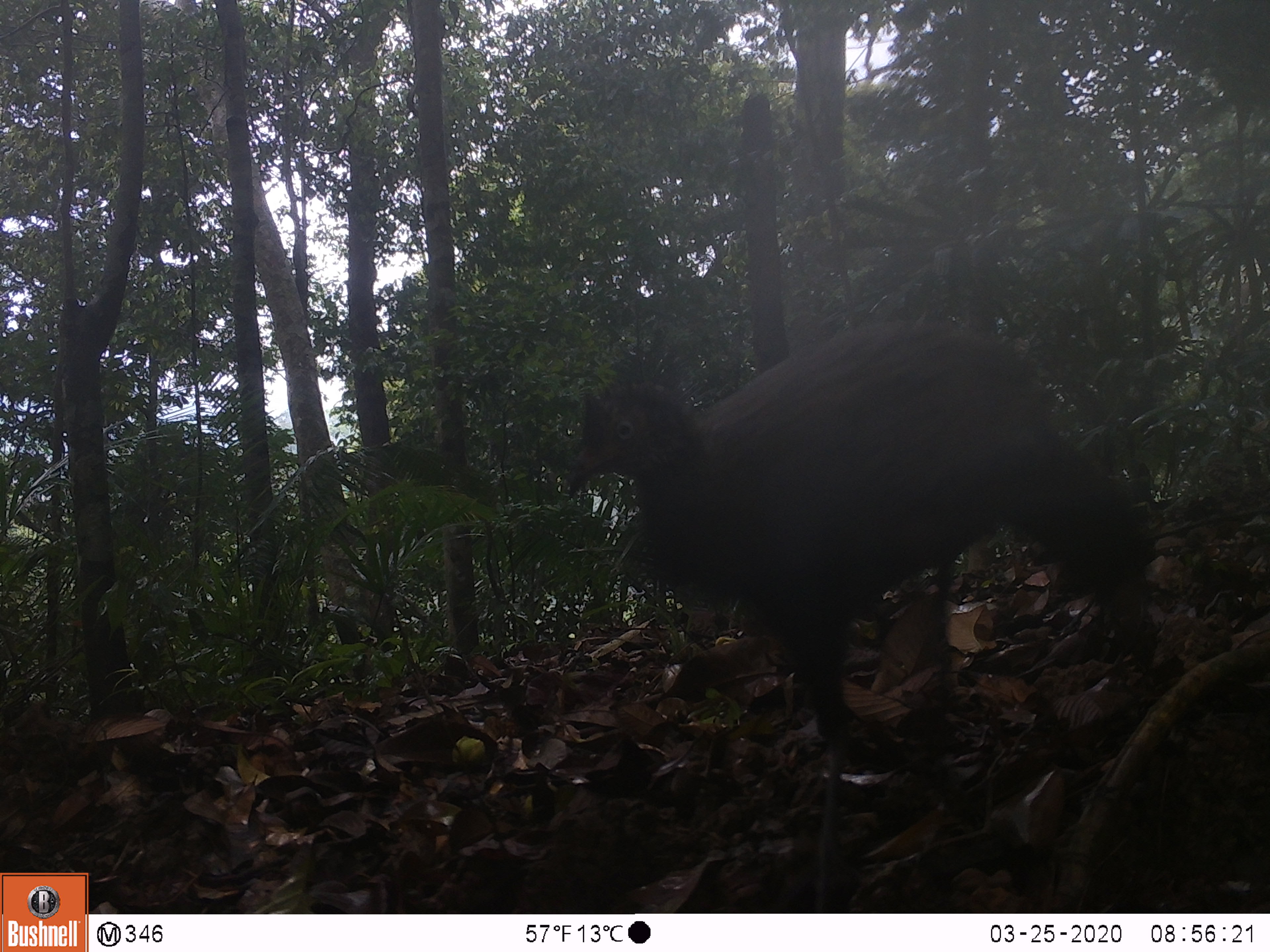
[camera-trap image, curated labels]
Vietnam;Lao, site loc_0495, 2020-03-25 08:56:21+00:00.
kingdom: Animalia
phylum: Chordata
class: Aves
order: Galliformes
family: Phasianidae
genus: Polyplectron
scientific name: Polyplectron bicalcaratum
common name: gray peacock-pheasant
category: grey peacock pheasant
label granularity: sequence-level